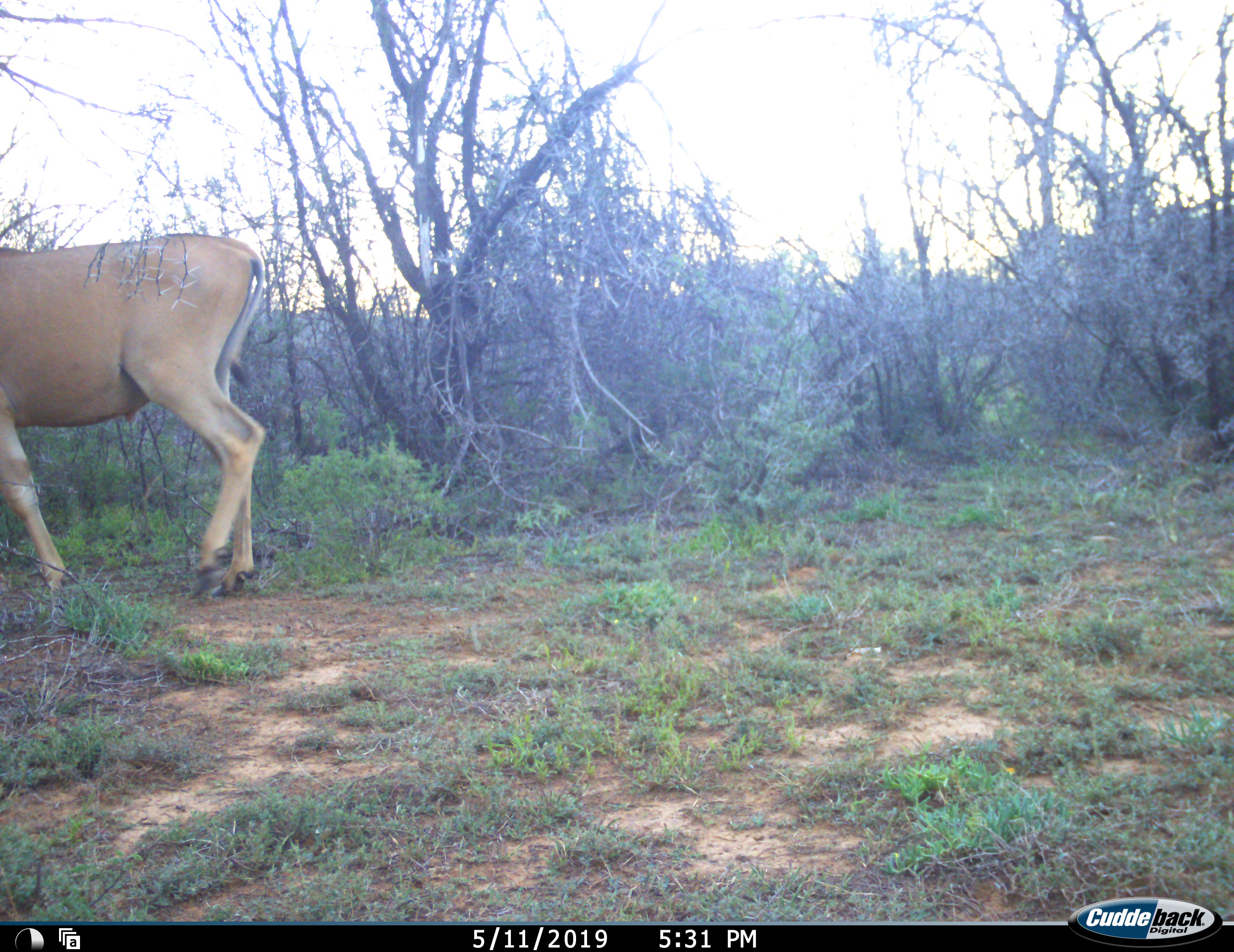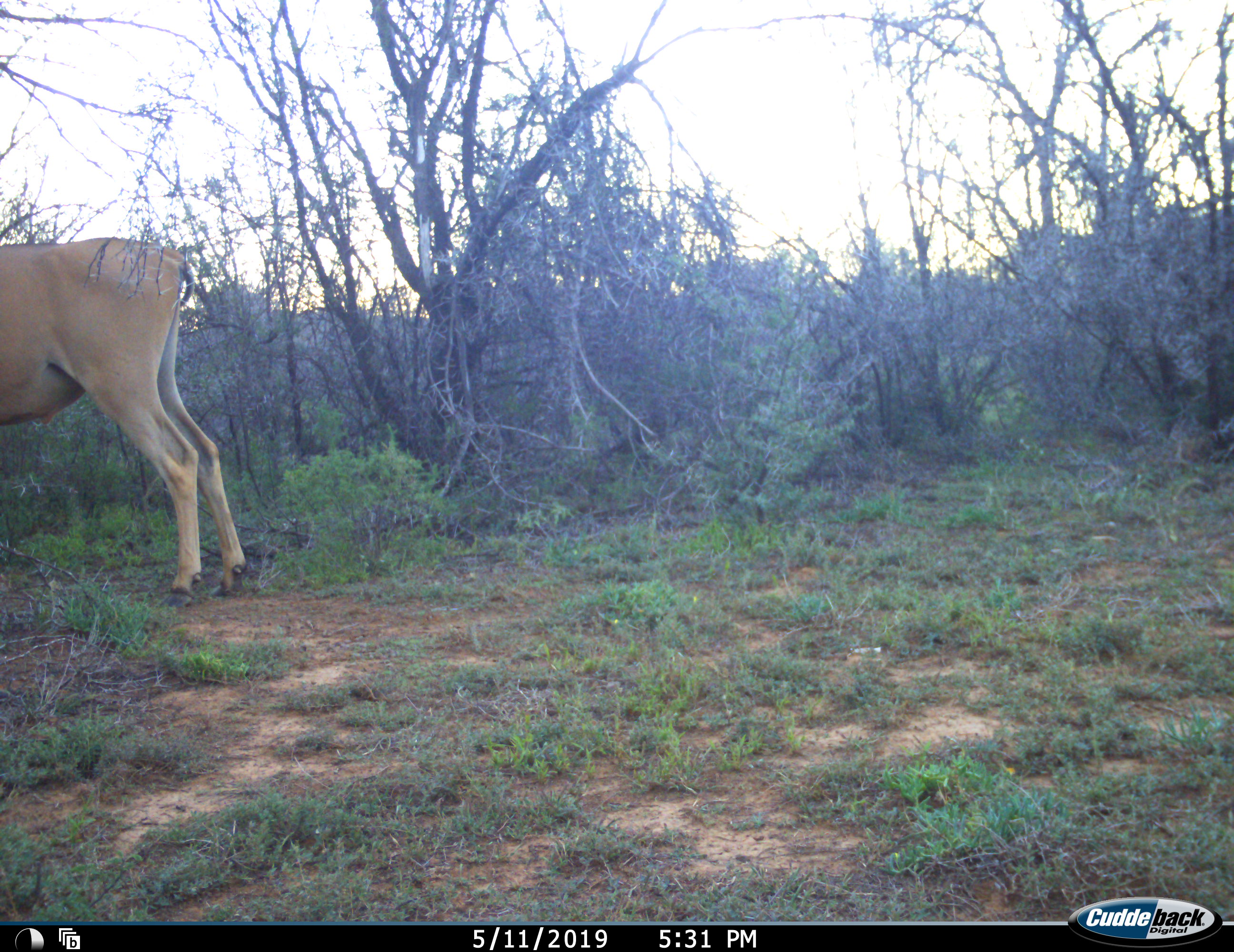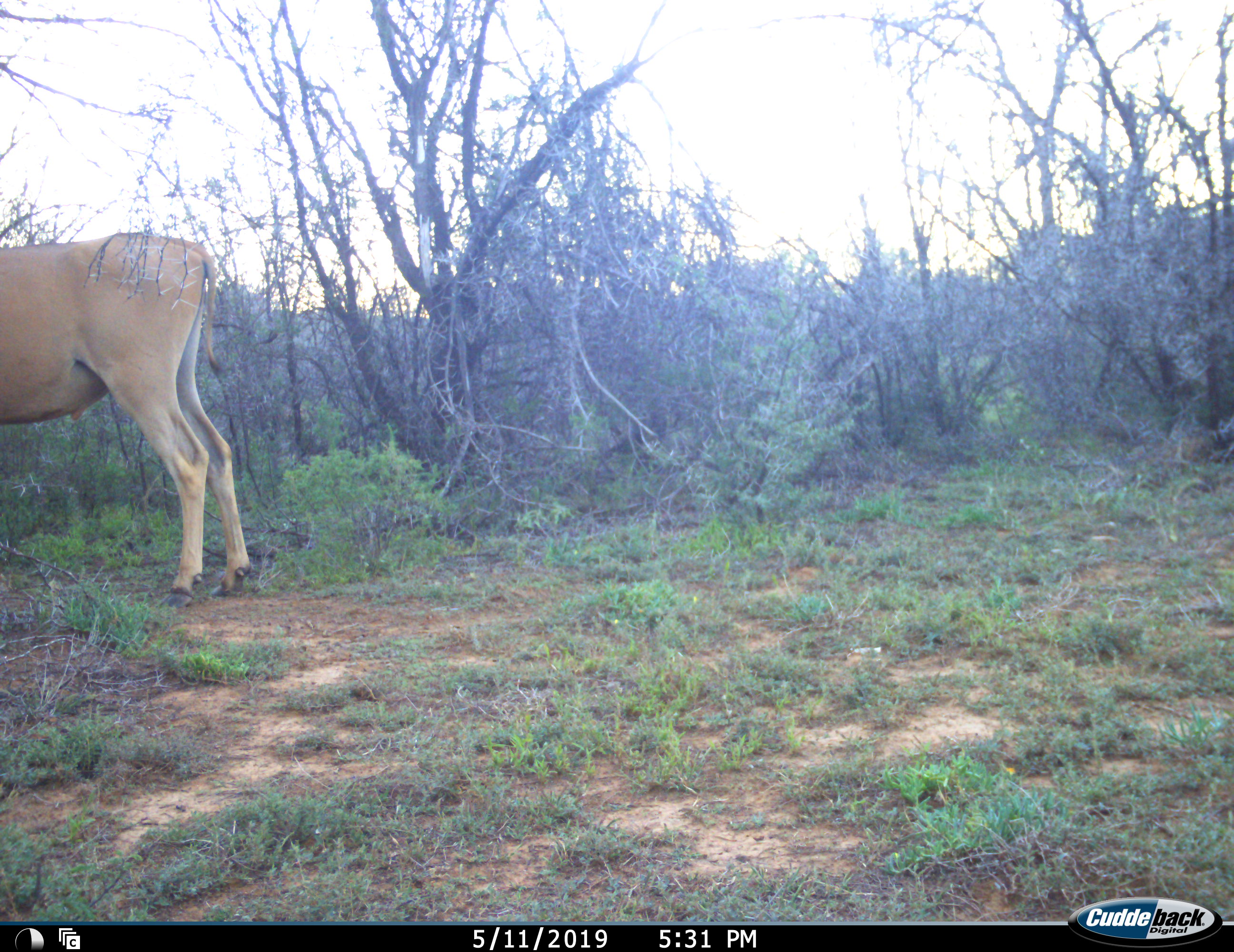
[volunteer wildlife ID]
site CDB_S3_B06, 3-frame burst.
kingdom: Animalia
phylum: Chordata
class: Mammalia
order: Artiodactyla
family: Bovidae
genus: Tragelaphus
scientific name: Tragelaphus oryx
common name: eland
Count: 1.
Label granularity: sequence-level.